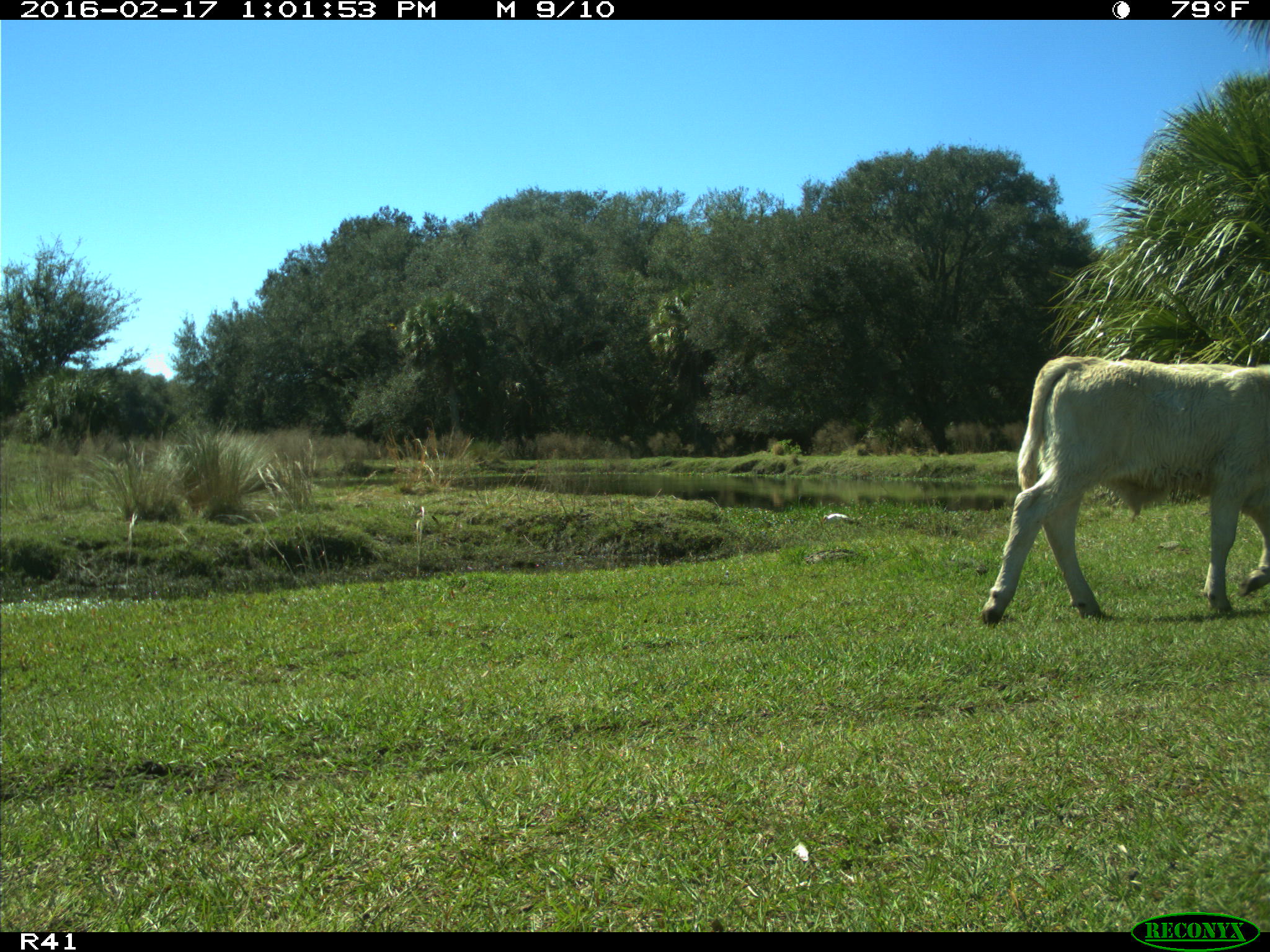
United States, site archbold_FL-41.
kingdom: Animalia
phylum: Chordata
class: Mammalia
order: Artiodactyla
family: Bovidae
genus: Bos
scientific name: Bos taurus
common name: domestic cow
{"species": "Bos taurus (domestic cow)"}